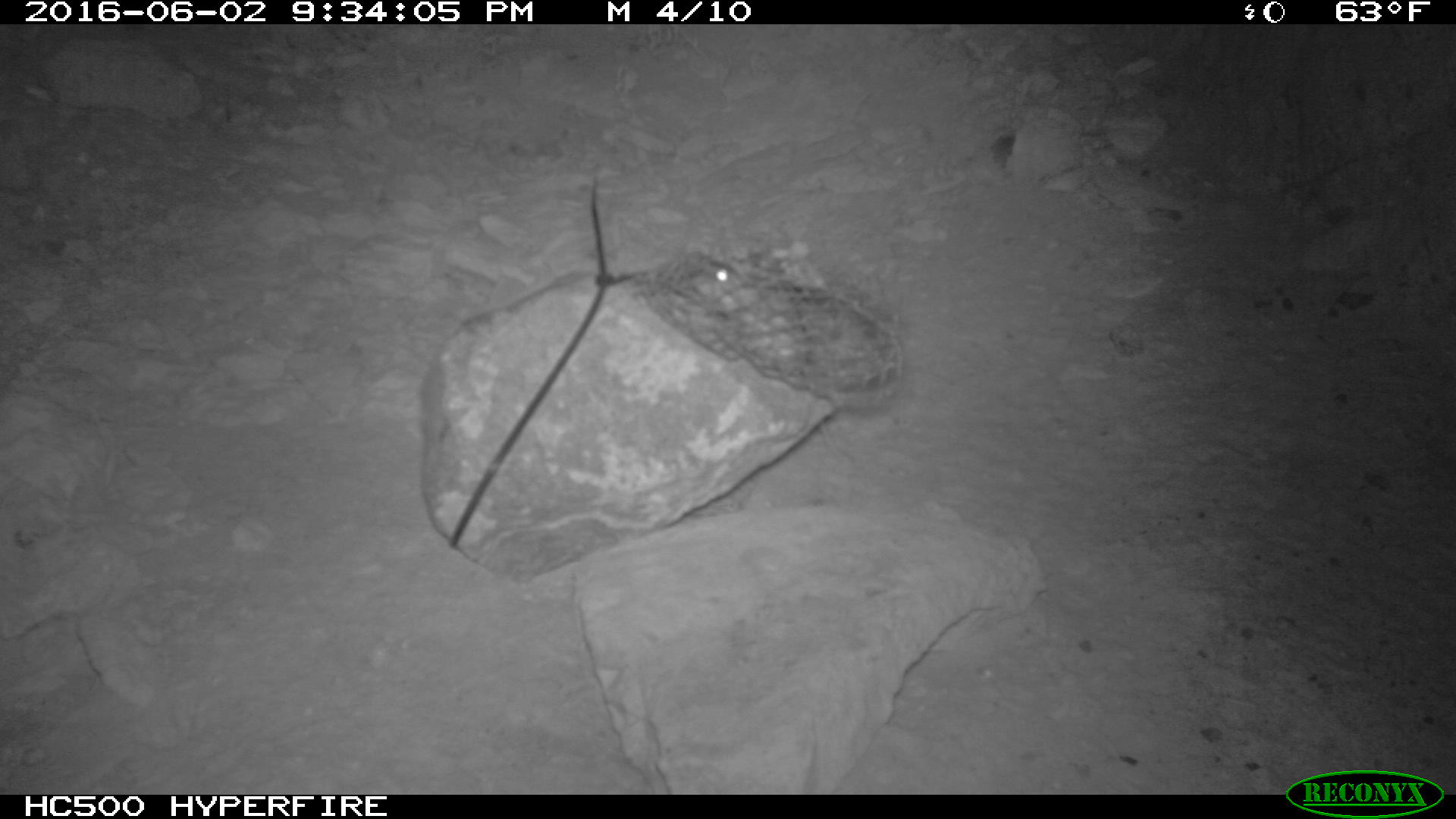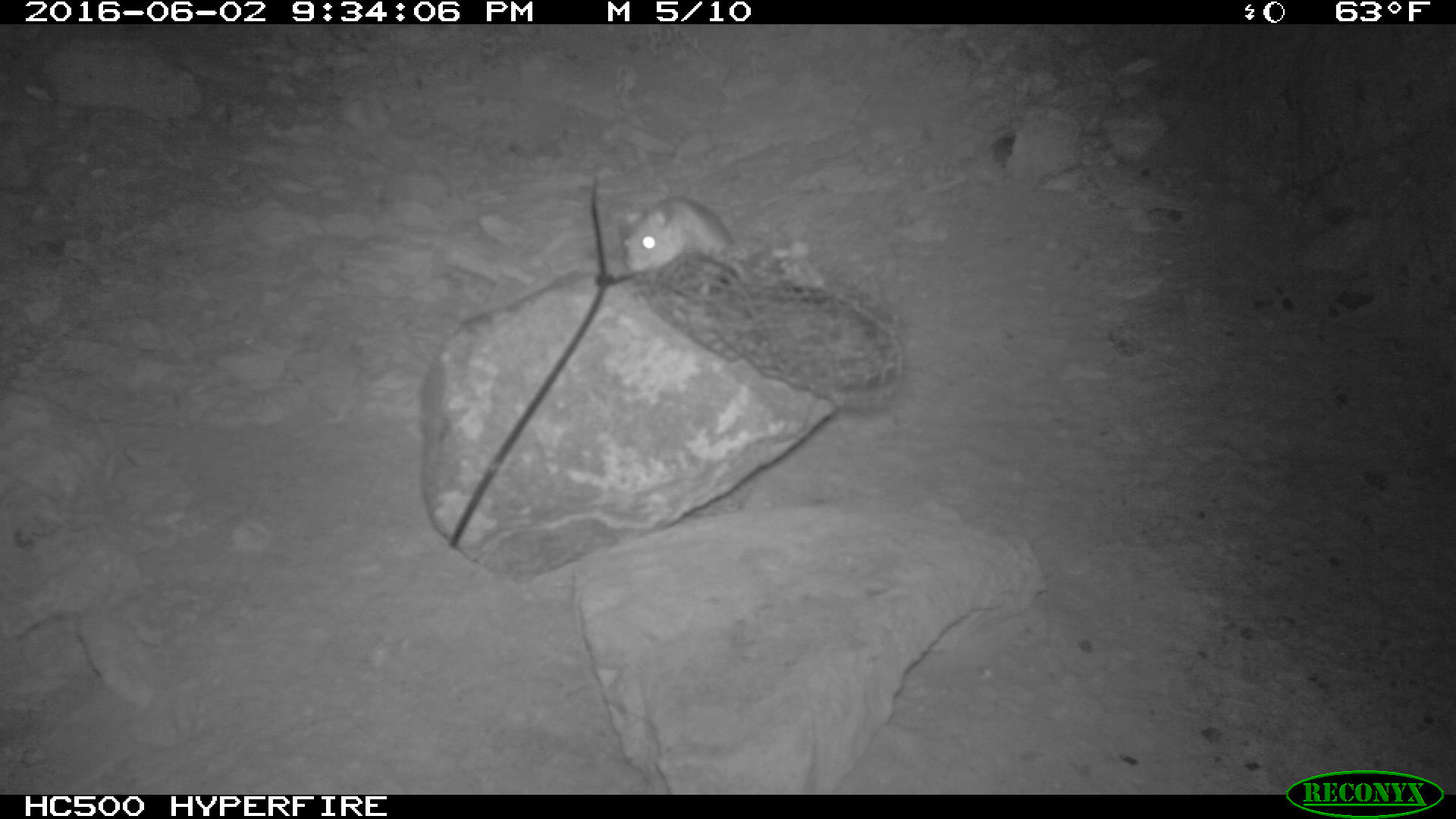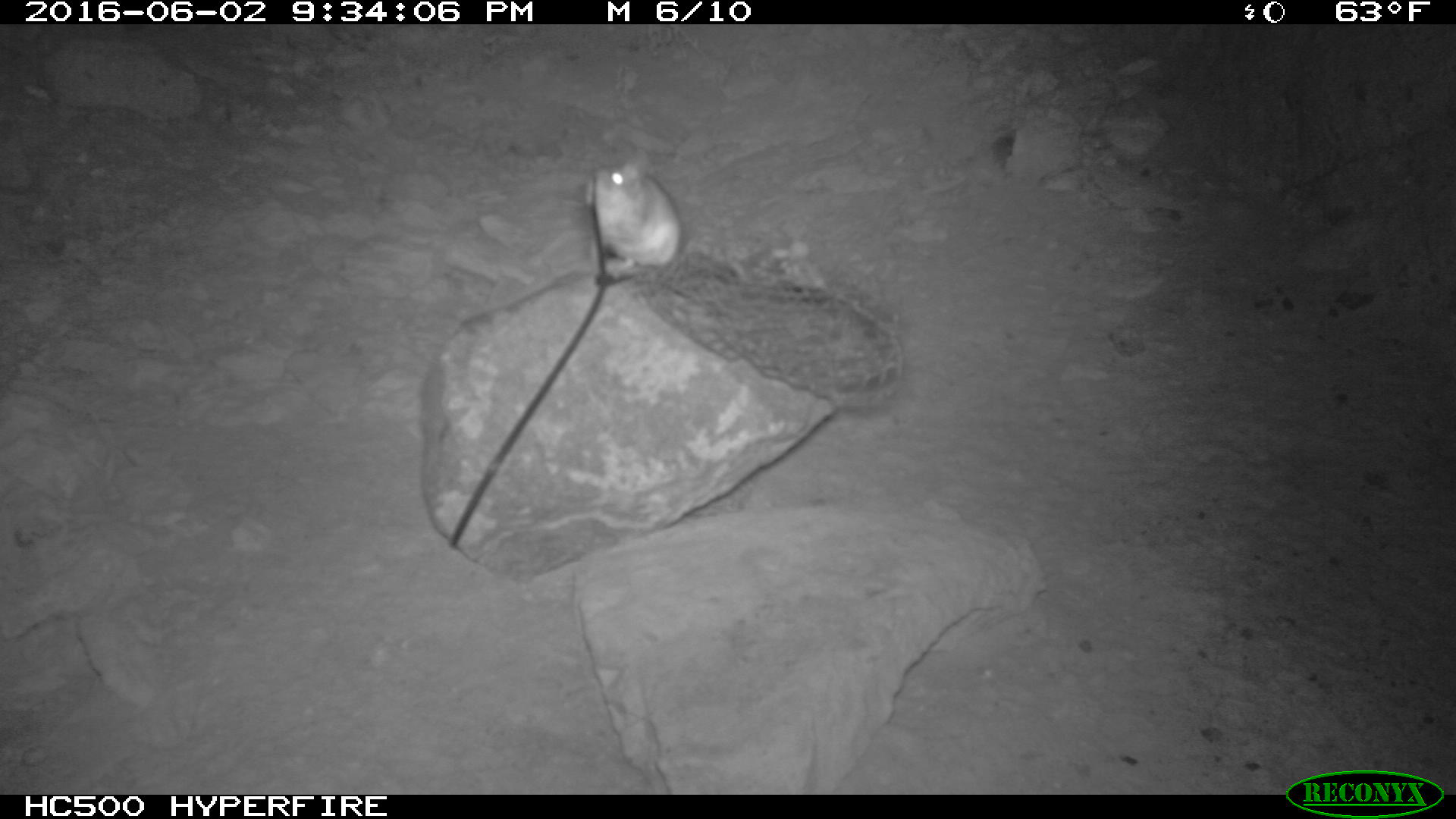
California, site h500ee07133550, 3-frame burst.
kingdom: Animalia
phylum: Chordata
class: Mammalia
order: Rodentia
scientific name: Rodentia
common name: rodent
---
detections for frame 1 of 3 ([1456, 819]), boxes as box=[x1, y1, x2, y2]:
rodent: box=[688, 260, 879, 362]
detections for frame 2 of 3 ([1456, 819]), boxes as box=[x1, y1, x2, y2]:
rodent: box=[621, 195, 736, 271]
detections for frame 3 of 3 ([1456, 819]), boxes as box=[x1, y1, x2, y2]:
rodent: box=[583, 149, 682, 281]